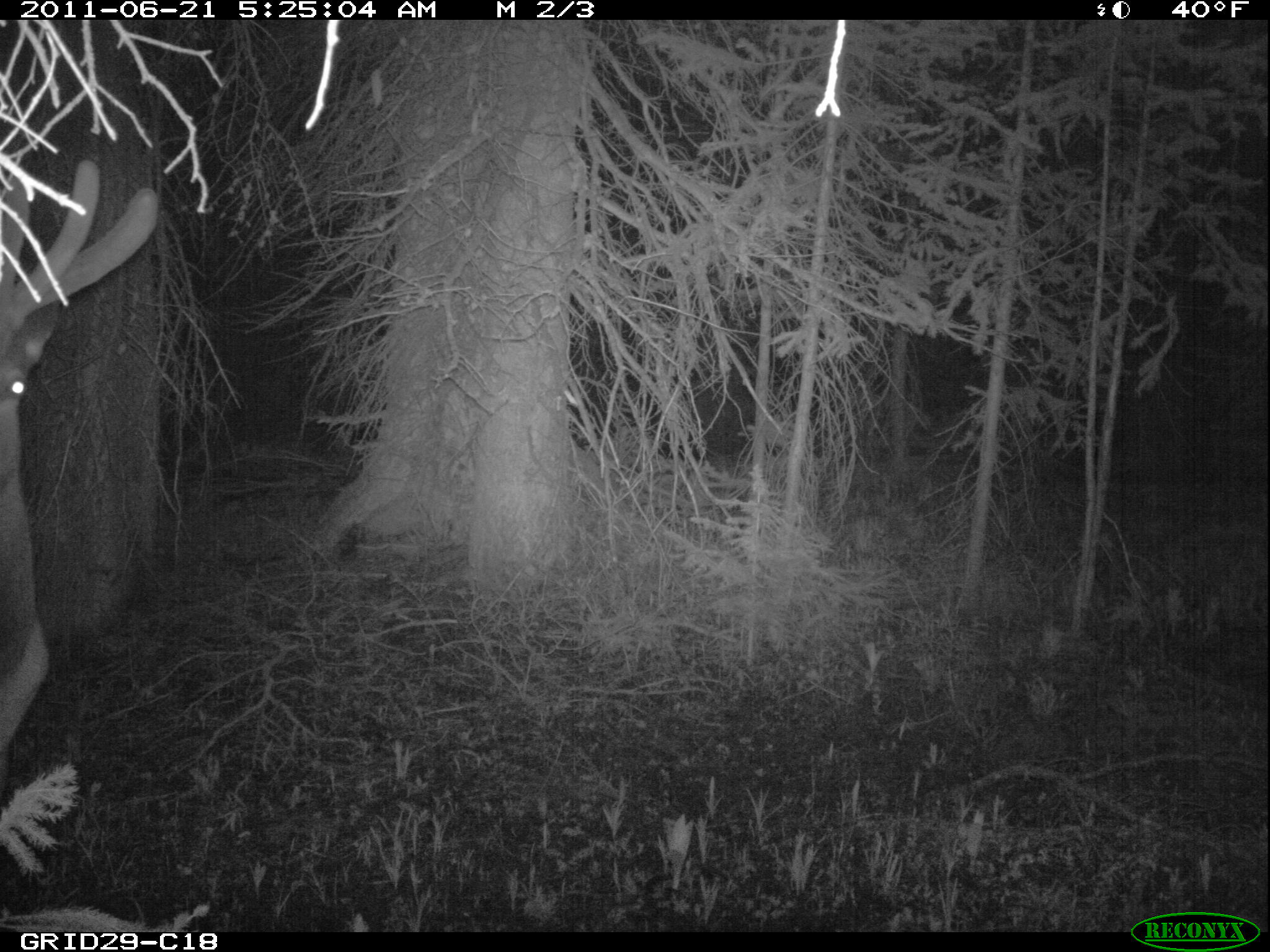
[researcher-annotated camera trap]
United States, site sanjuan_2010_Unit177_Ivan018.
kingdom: Animalia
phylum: Chordata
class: Mammalia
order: Artiodactyla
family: Cervidae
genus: Cervus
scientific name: Cervus elaphus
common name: red deer